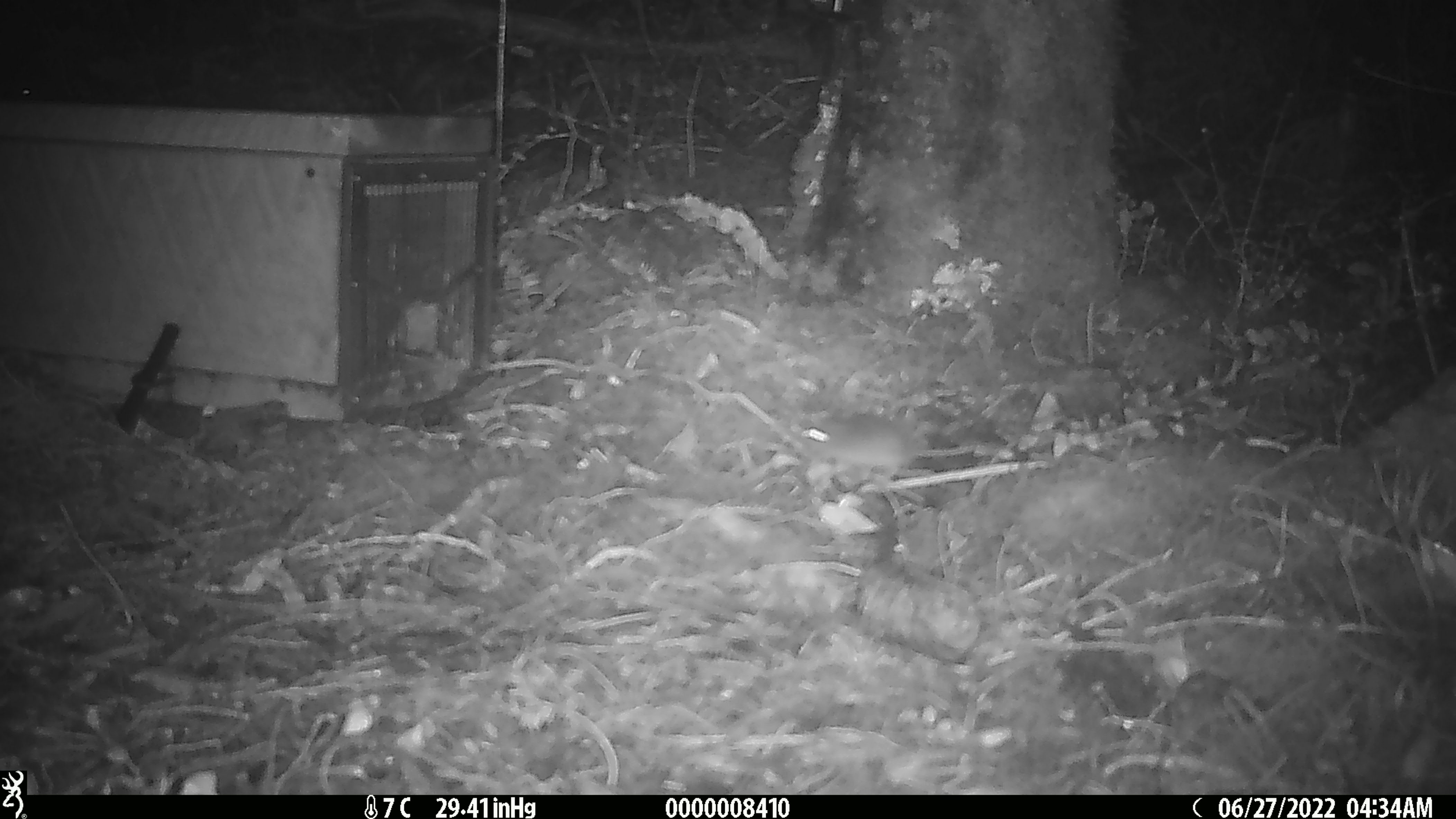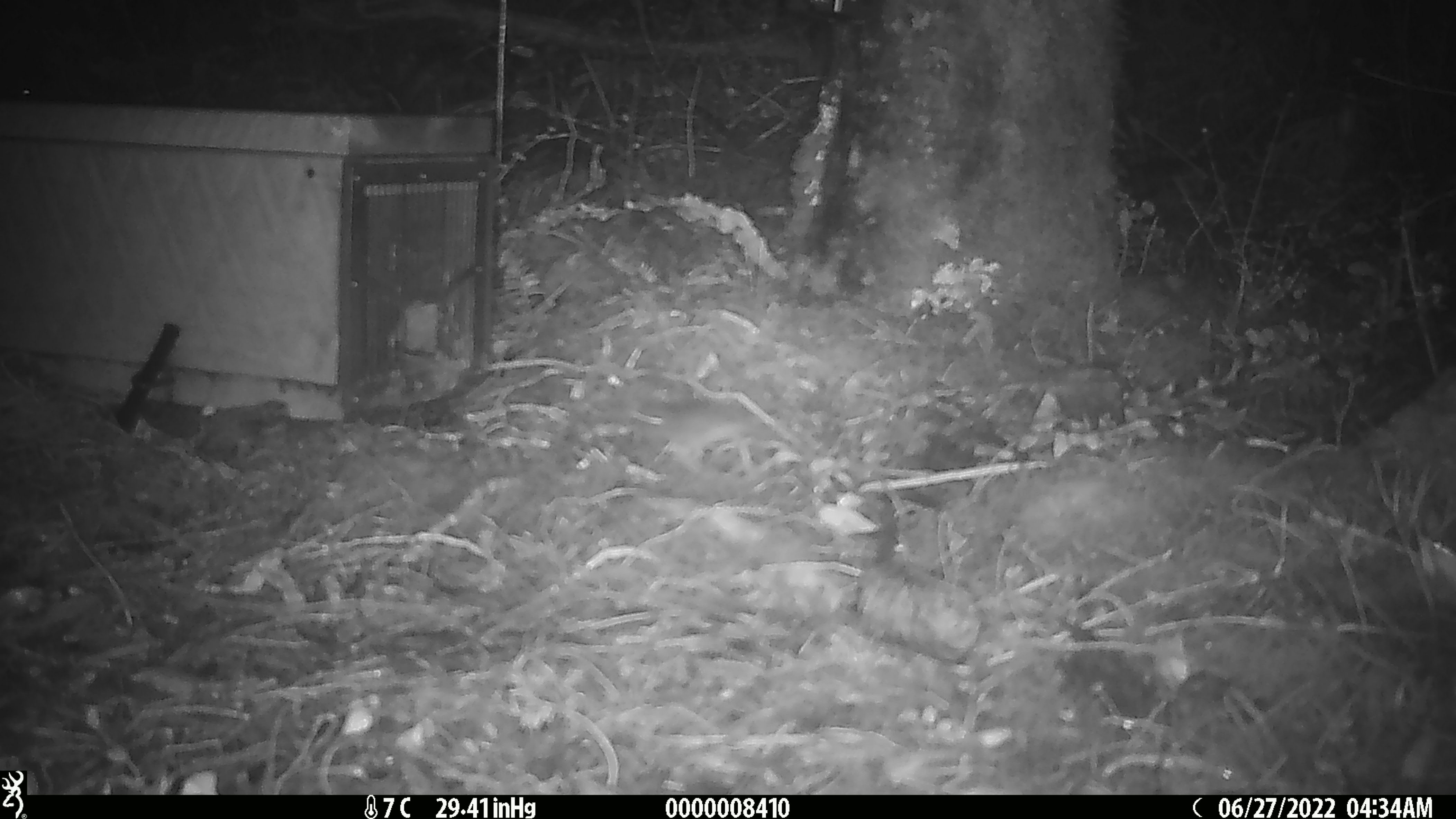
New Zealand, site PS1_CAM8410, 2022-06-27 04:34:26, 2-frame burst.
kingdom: Animalia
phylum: Chordata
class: Mammalia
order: Rodentia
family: Muridae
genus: Mus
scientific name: Mus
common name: mouse